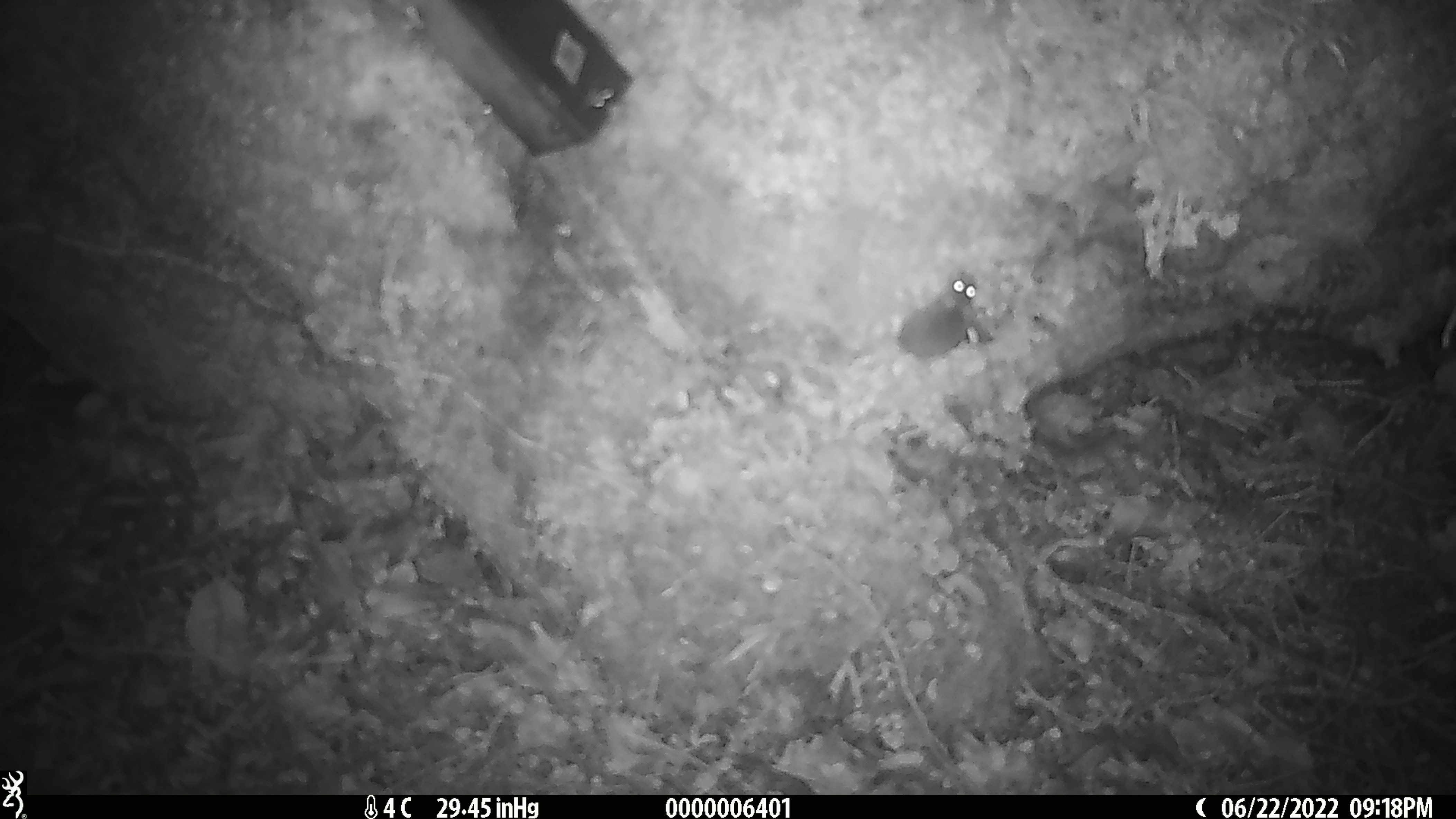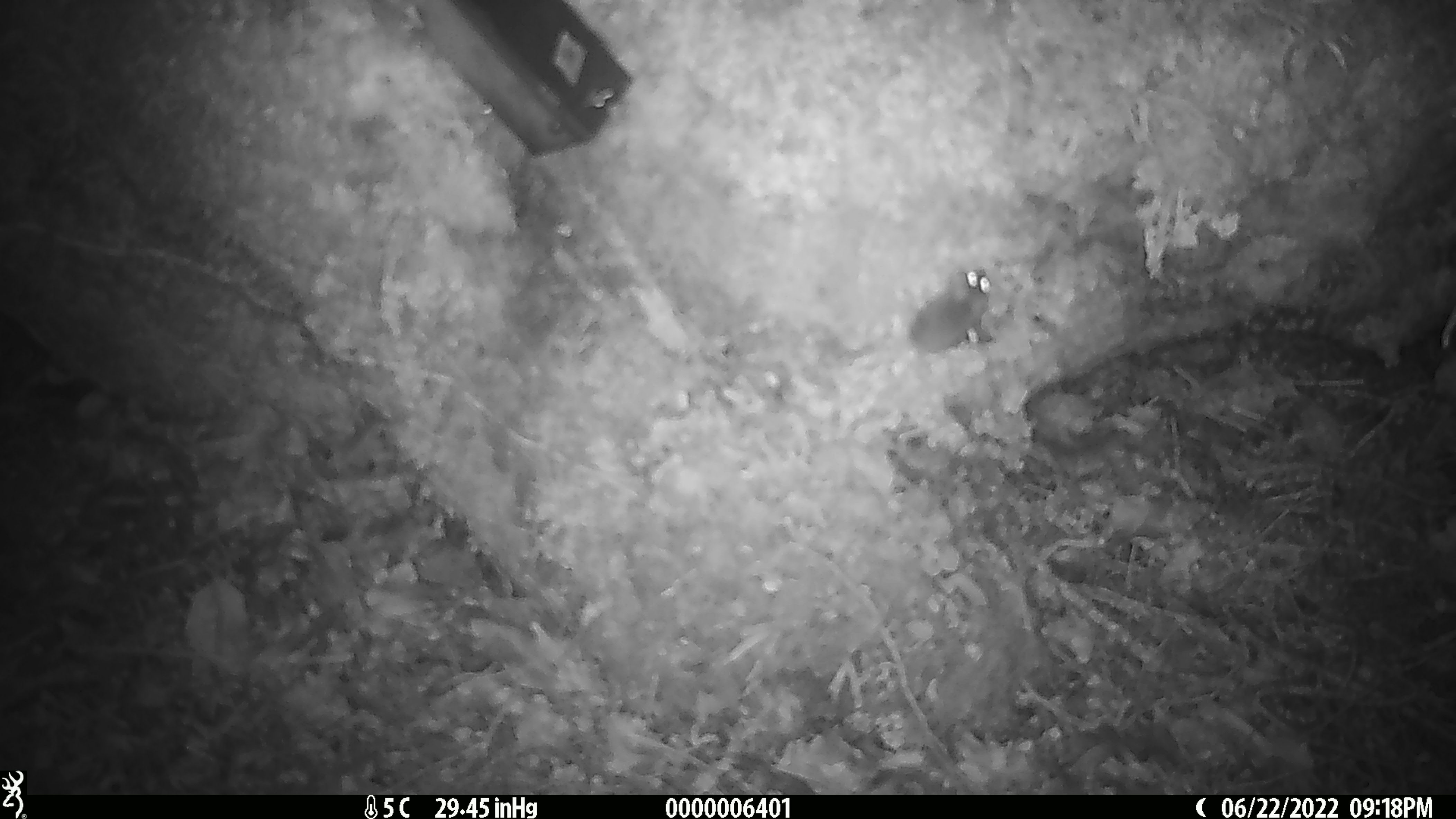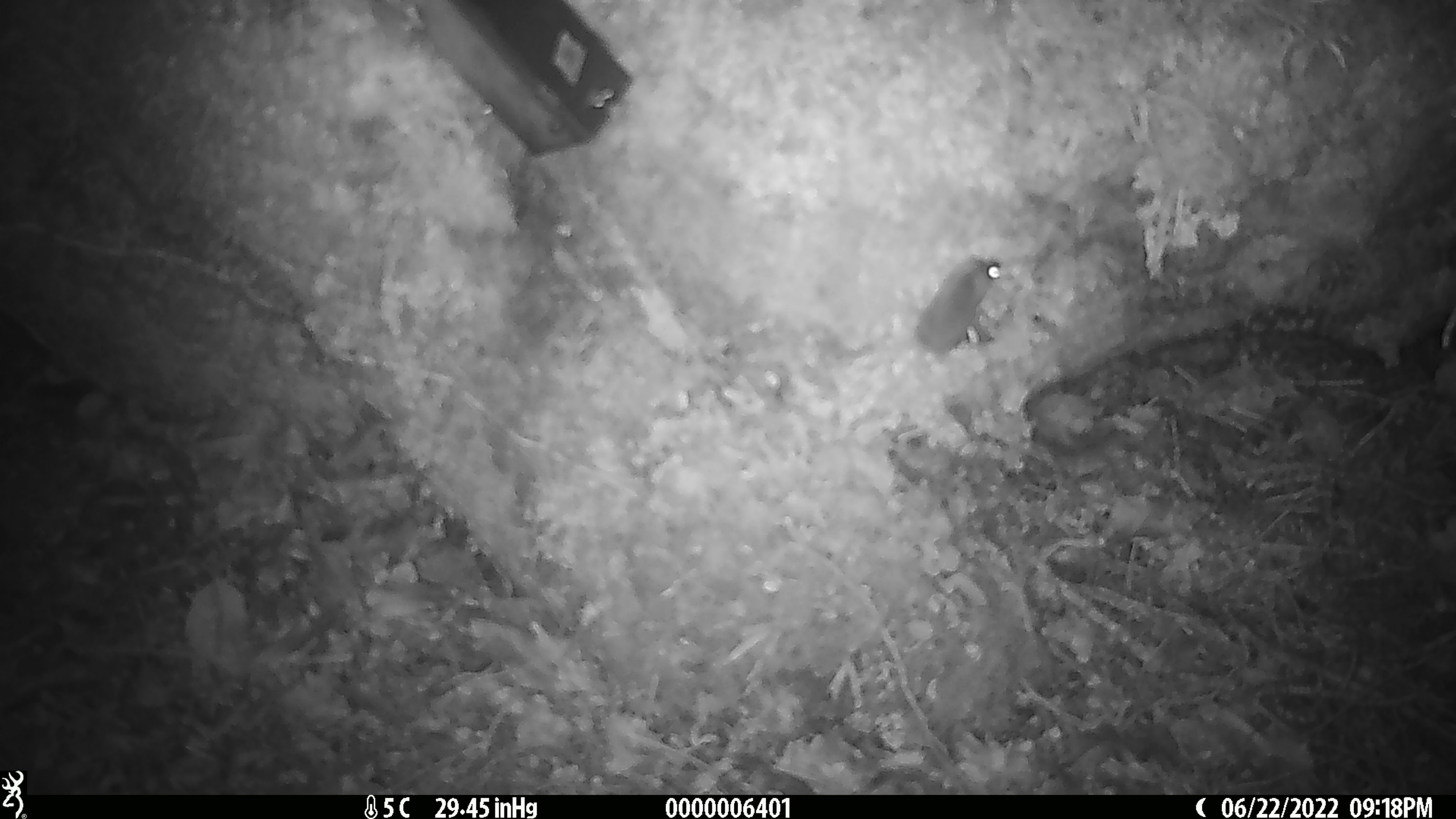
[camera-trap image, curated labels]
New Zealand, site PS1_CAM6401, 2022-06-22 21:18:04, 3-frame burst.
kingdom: Animalia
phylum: Chordata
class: Mammalia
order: Rodentia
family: Muridae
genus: Mus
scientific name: Mus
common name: mouse